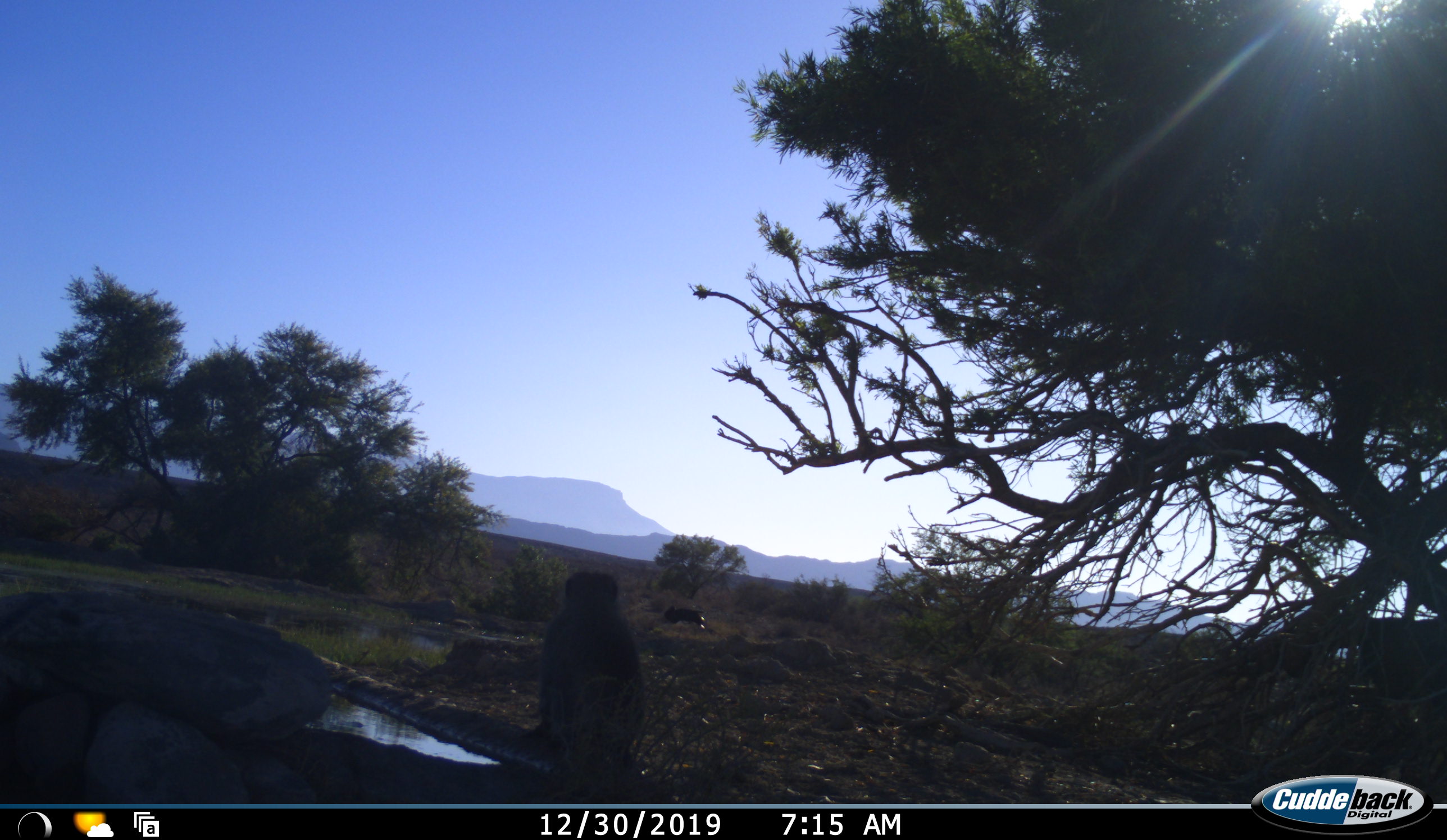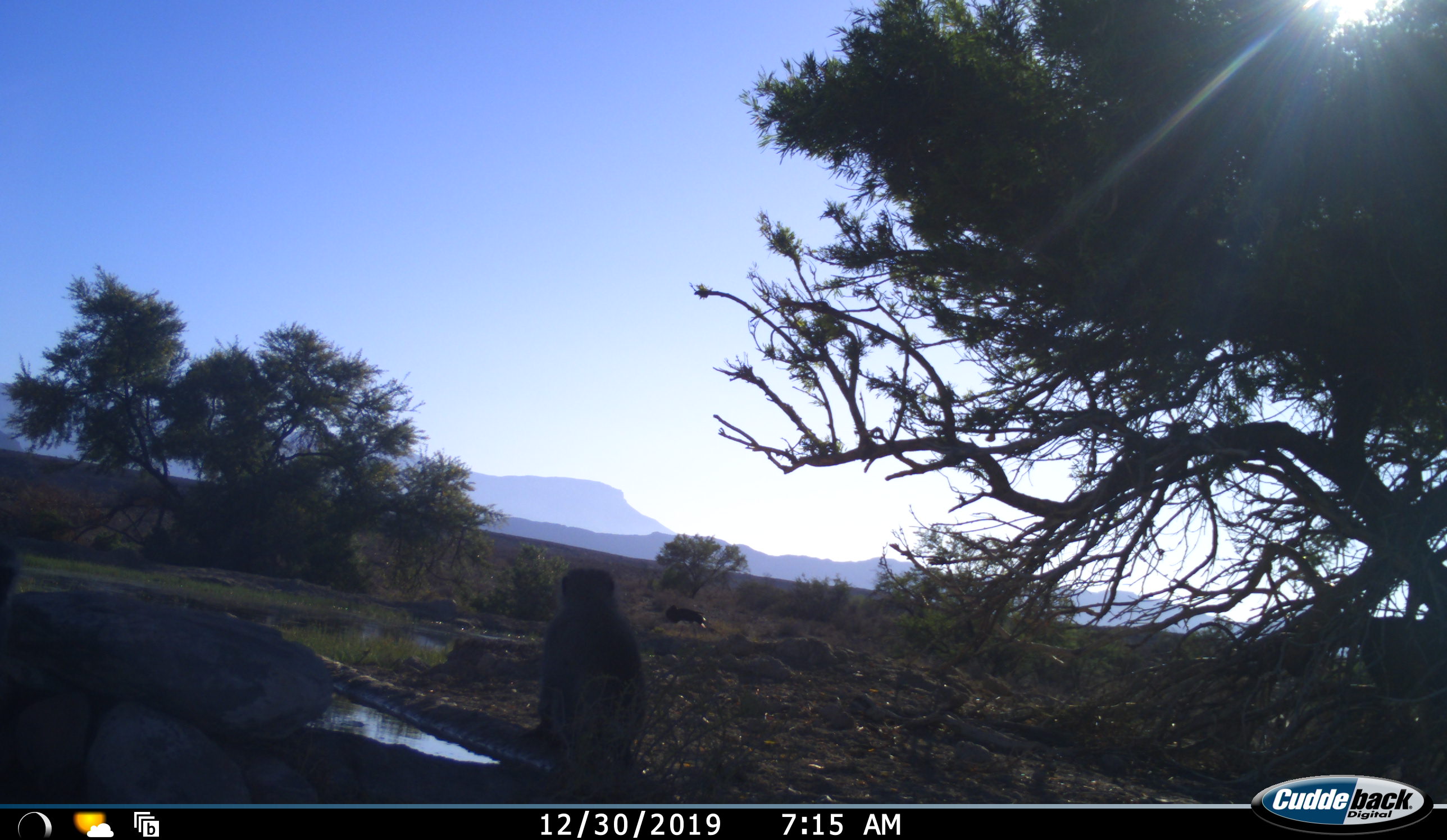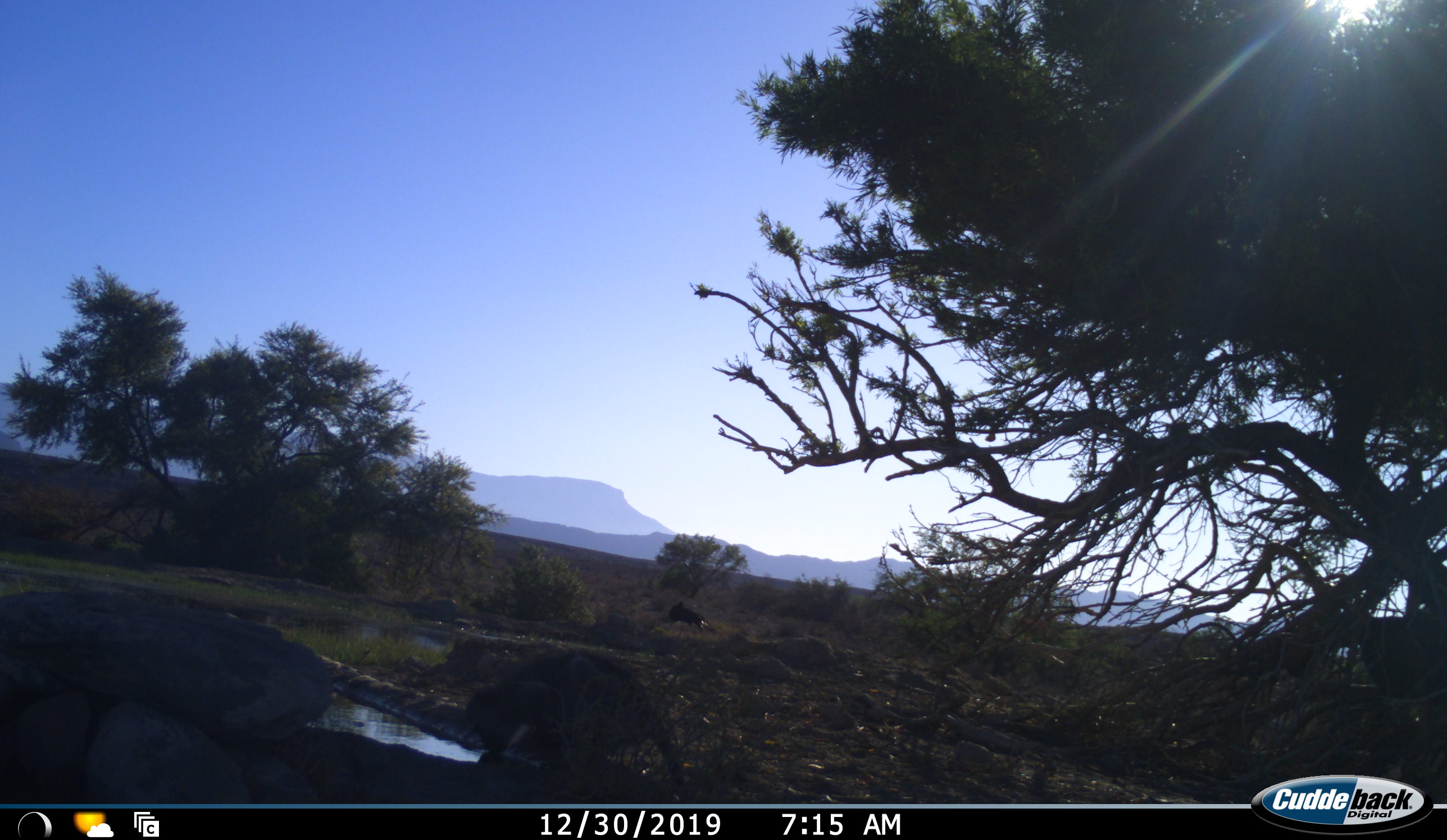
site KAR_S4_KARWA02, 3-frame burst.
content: unidentified animal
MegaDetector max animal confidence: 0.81